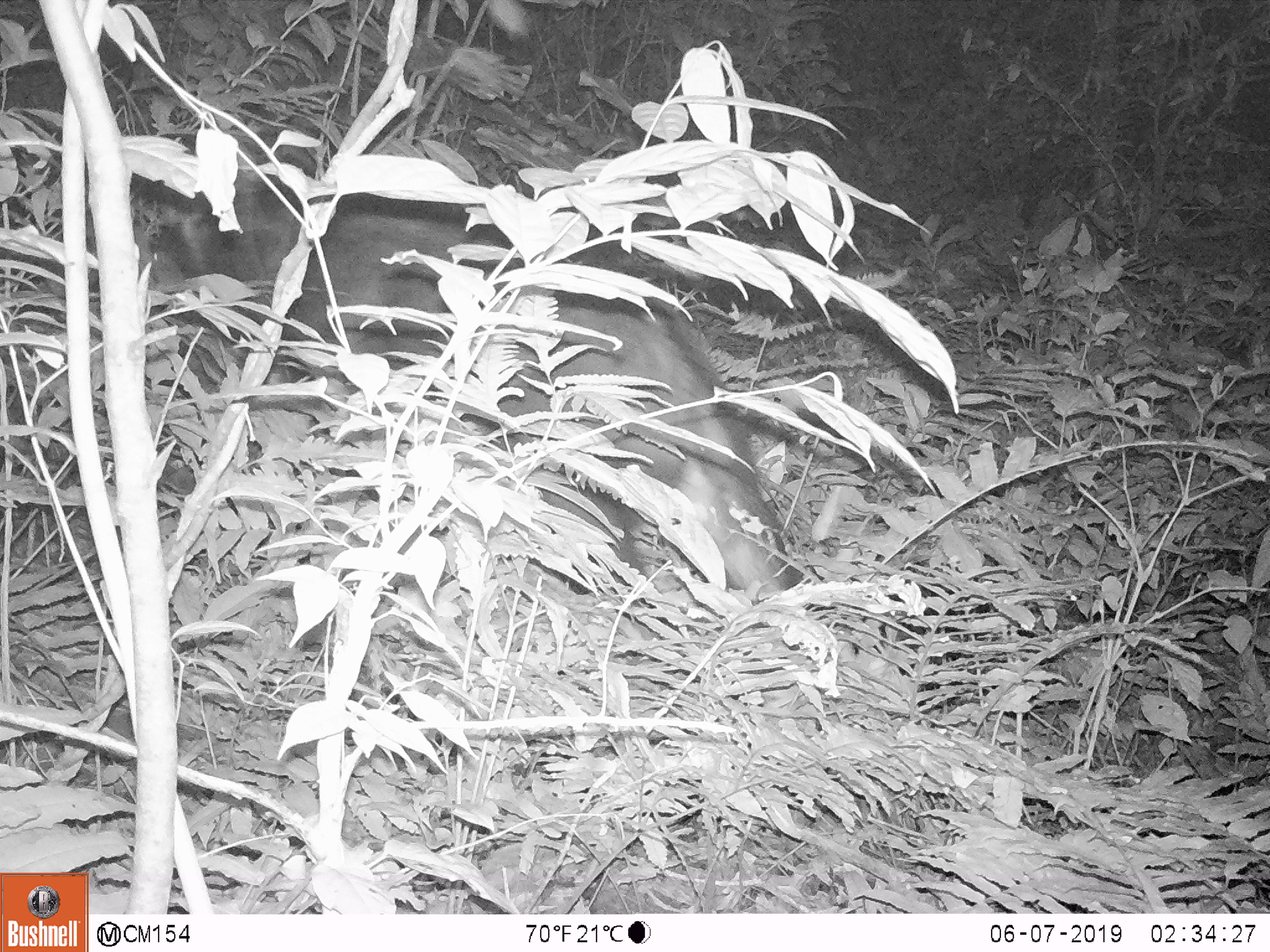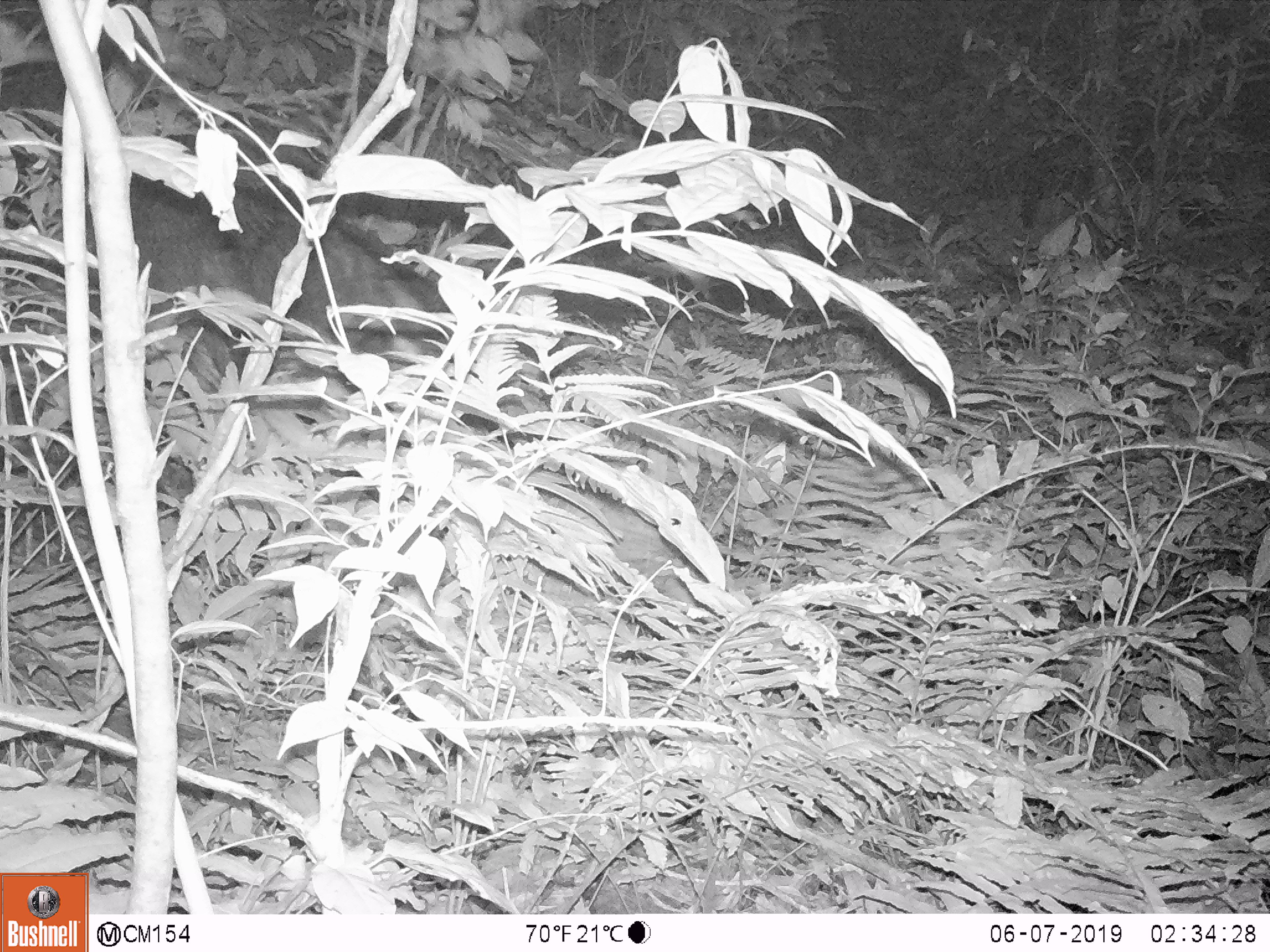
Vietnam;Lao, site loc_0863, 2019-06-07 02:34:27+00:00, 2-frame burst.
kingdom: Animalia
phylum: Chordata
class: Mammalia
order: Artiodactyla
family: Bovidae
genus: Capricornis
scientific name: Capricornis sumatraensis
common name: chinese serow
Chinese serow (Capricornis sumatraensis). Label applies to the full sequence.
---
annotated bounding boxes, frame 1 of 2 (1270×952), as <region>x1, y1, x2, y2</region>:
chinese serow: <region>154, 178, 797, 604</region>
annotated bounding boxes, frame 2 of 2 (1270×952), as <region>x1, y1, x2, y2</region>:
chinese serow: <region>57, 170, 452, 419</region>